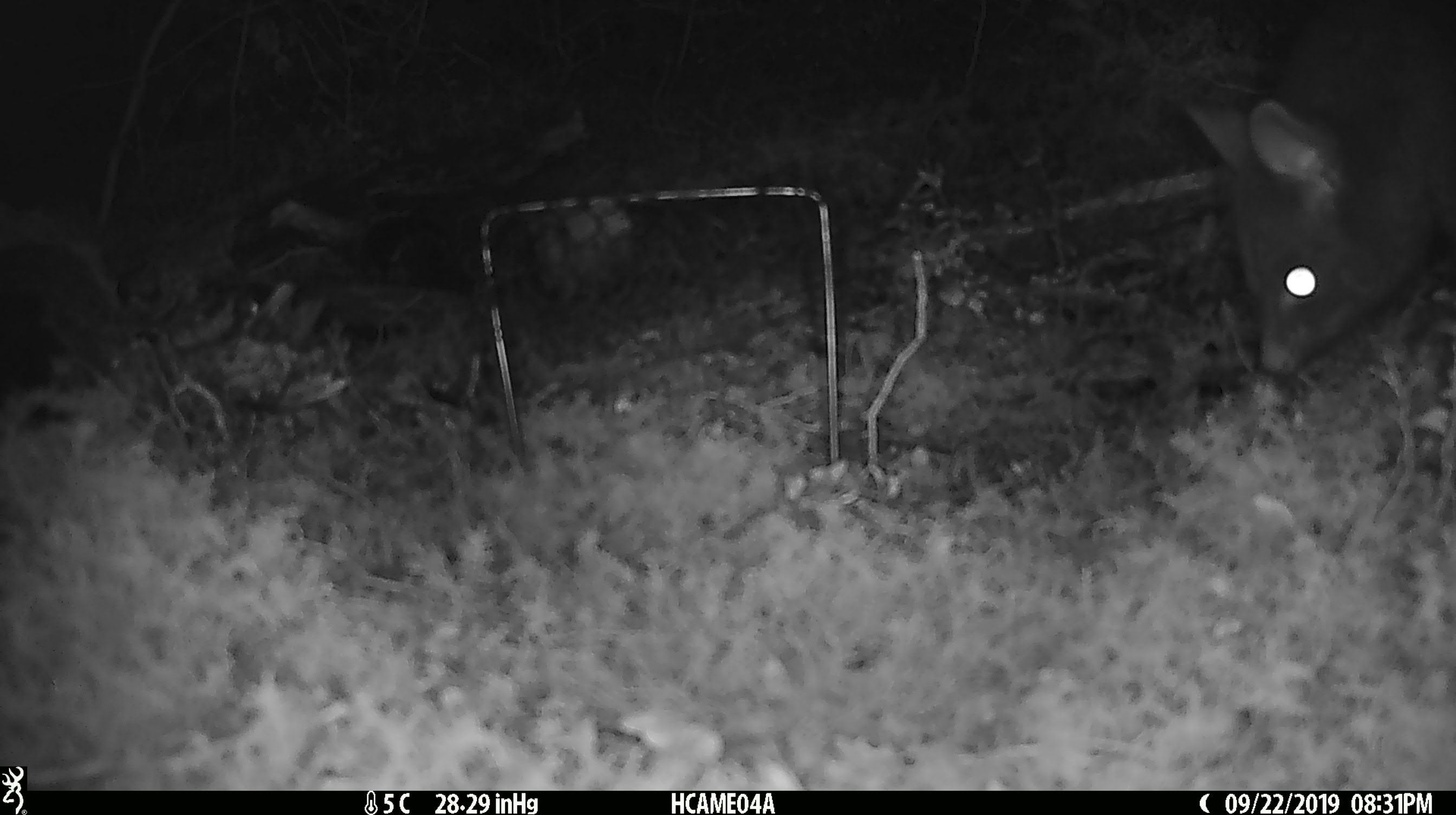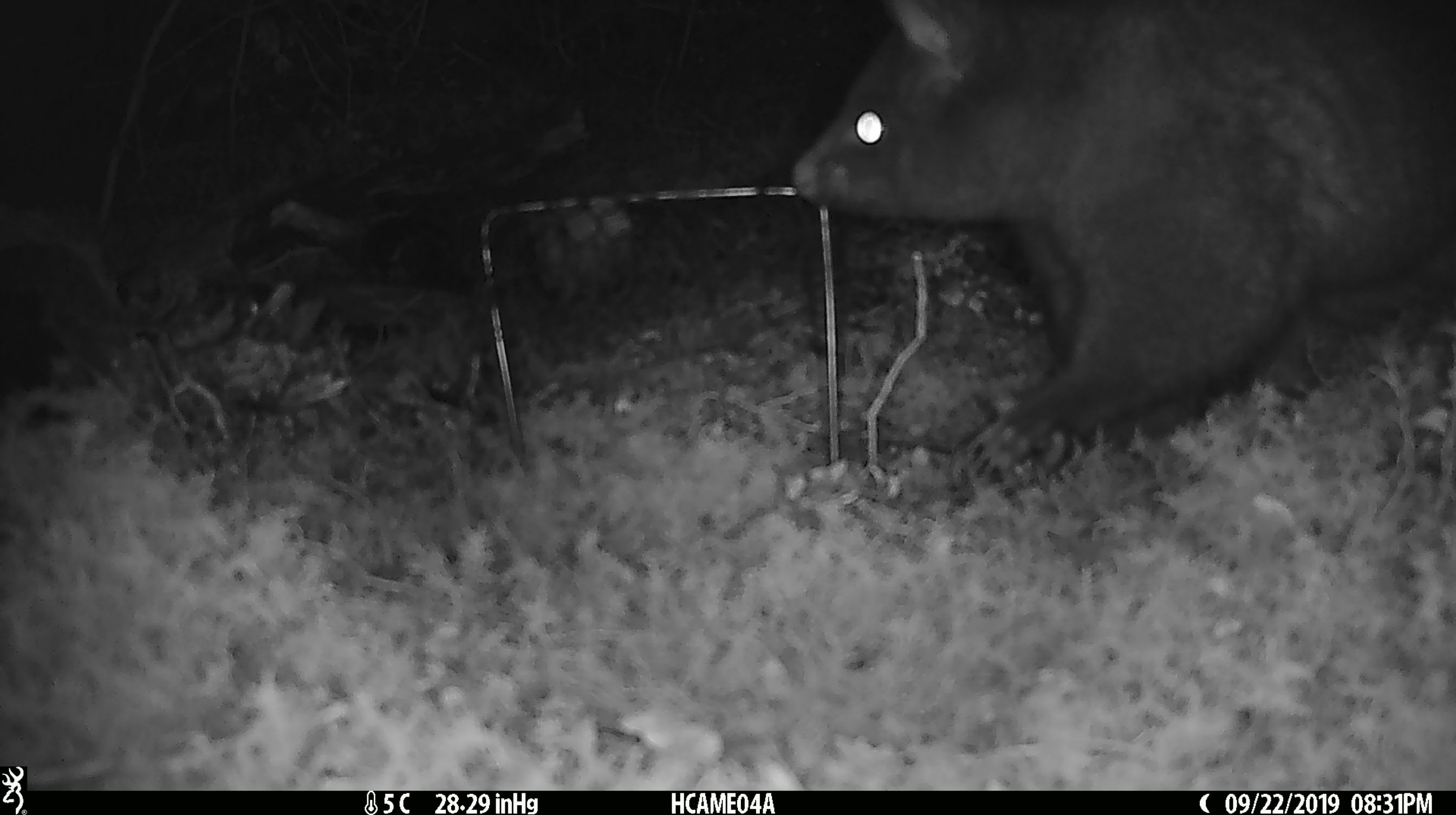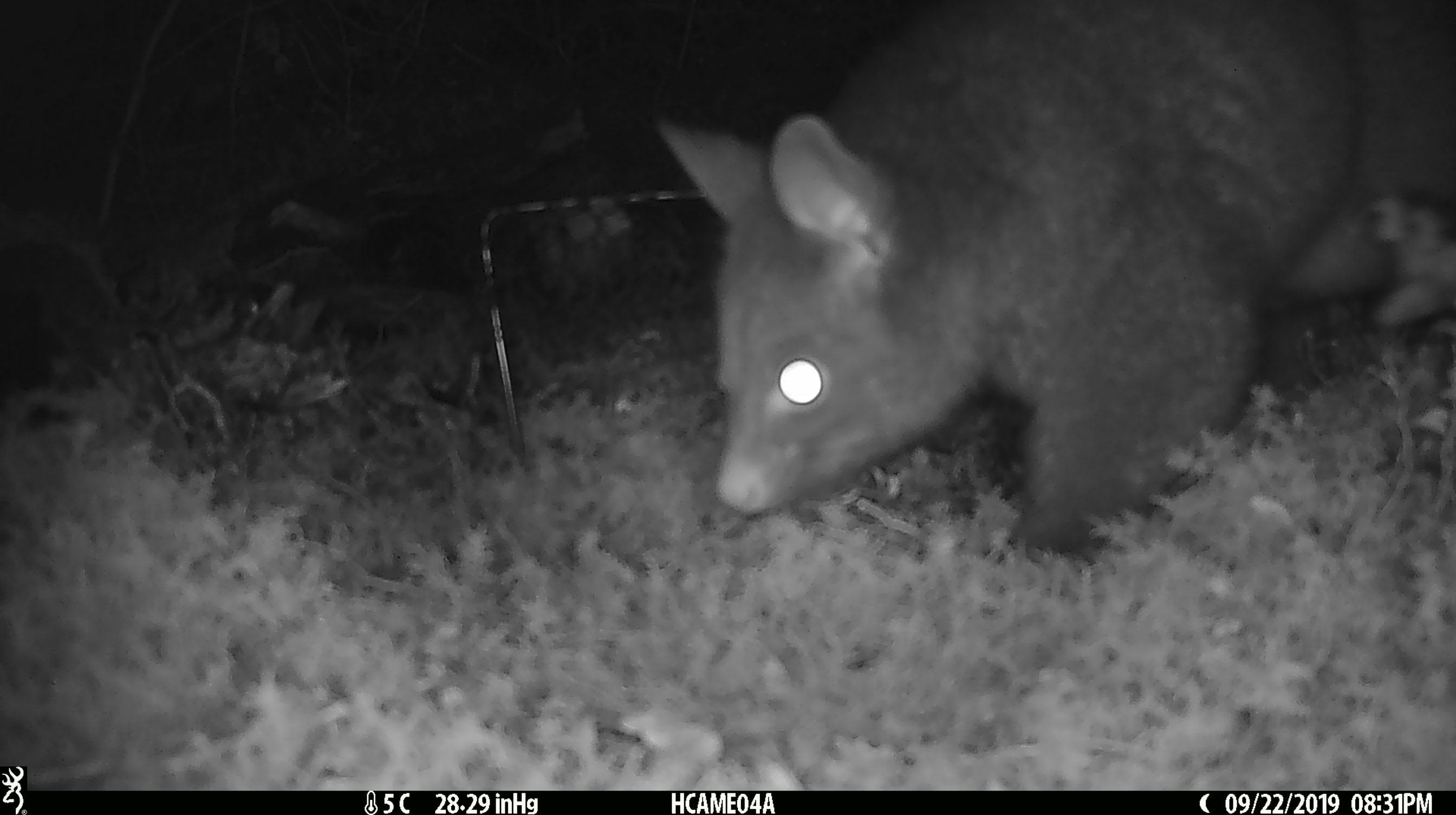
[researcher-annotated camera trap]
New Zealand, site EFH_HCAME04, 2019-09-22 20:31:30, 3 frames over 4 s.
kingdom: Animalia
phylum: Chordata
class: Mammalia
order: Diprotodontia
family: Phalangeridae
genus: Trichosurus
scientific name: Trichosurus vulpecula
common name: common brushtail possum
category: possum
Possum (common brushtail possum) (Trichosurus vulpecula).